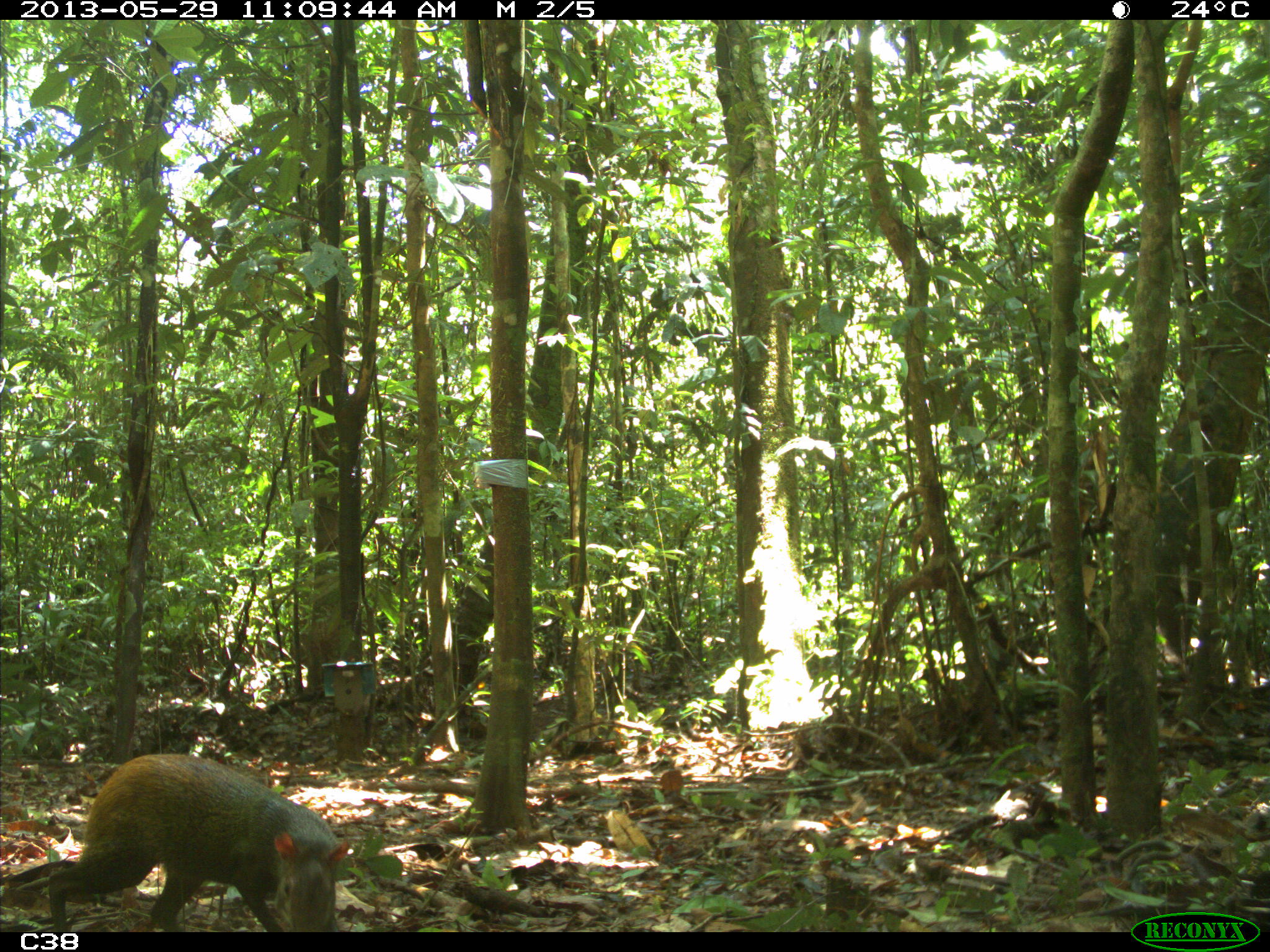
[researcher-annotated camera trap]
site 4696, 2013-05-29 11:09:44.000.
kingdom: Animalia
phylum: Chordata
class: Mammalia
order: Rodentia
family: Dasyproctidae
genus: Dasyprocta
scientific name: Dasyprocta leporina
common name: red-rumped agouti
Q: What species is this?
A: Dasyprocta leporina (red-rumped agouti).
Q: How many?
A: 1.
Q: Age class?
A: Adult.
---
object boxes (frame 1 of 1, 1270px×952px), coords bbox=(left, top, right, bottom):
dasyprocta leporina: bbox=(44, 750, 350, 931)